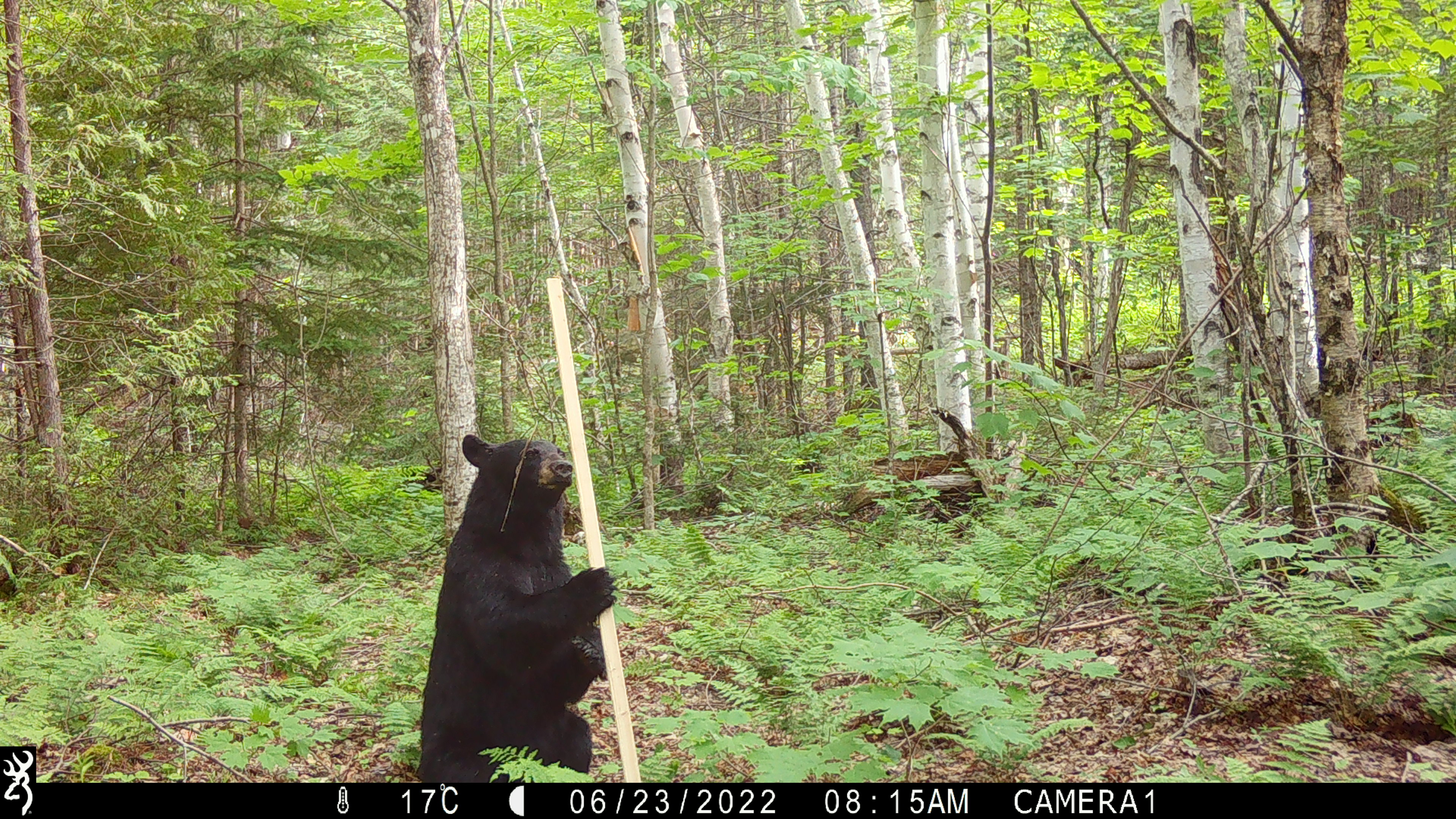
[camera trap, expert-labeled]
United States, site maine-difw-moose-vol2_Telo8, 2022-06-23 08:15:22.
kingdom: Animalia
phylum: Chordata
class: Mammalia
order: Carnivora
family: Ursidae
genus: Ursus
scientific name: Ursus americanus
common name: black bear